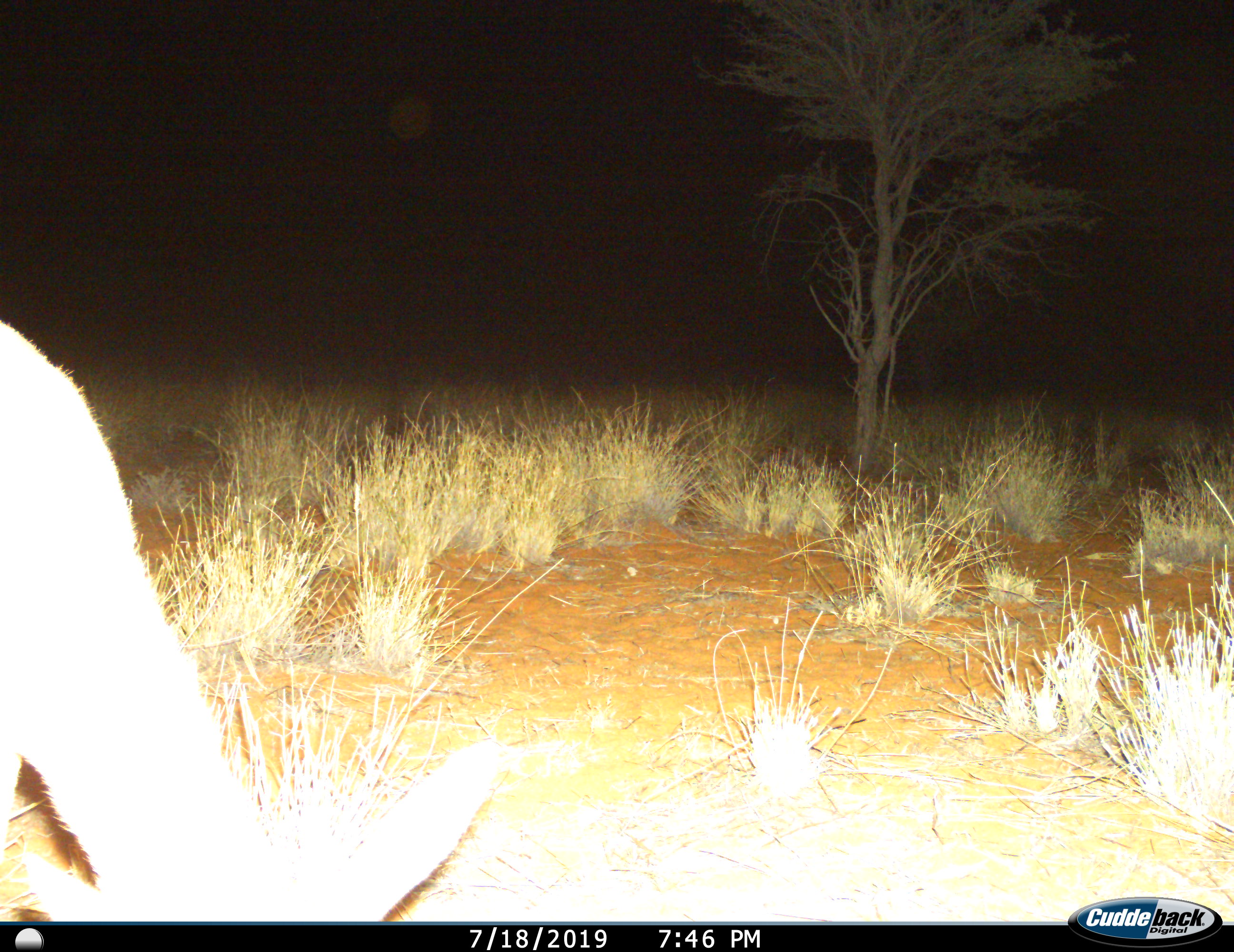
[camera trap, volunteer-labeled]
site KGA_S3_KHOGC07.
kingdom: Animalia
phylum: Chordata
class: Mammalia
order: Artiodactyla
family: Bovidae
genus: Raphicerus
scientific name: Raphicerus campestris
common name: steenbok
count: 1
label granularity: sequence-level